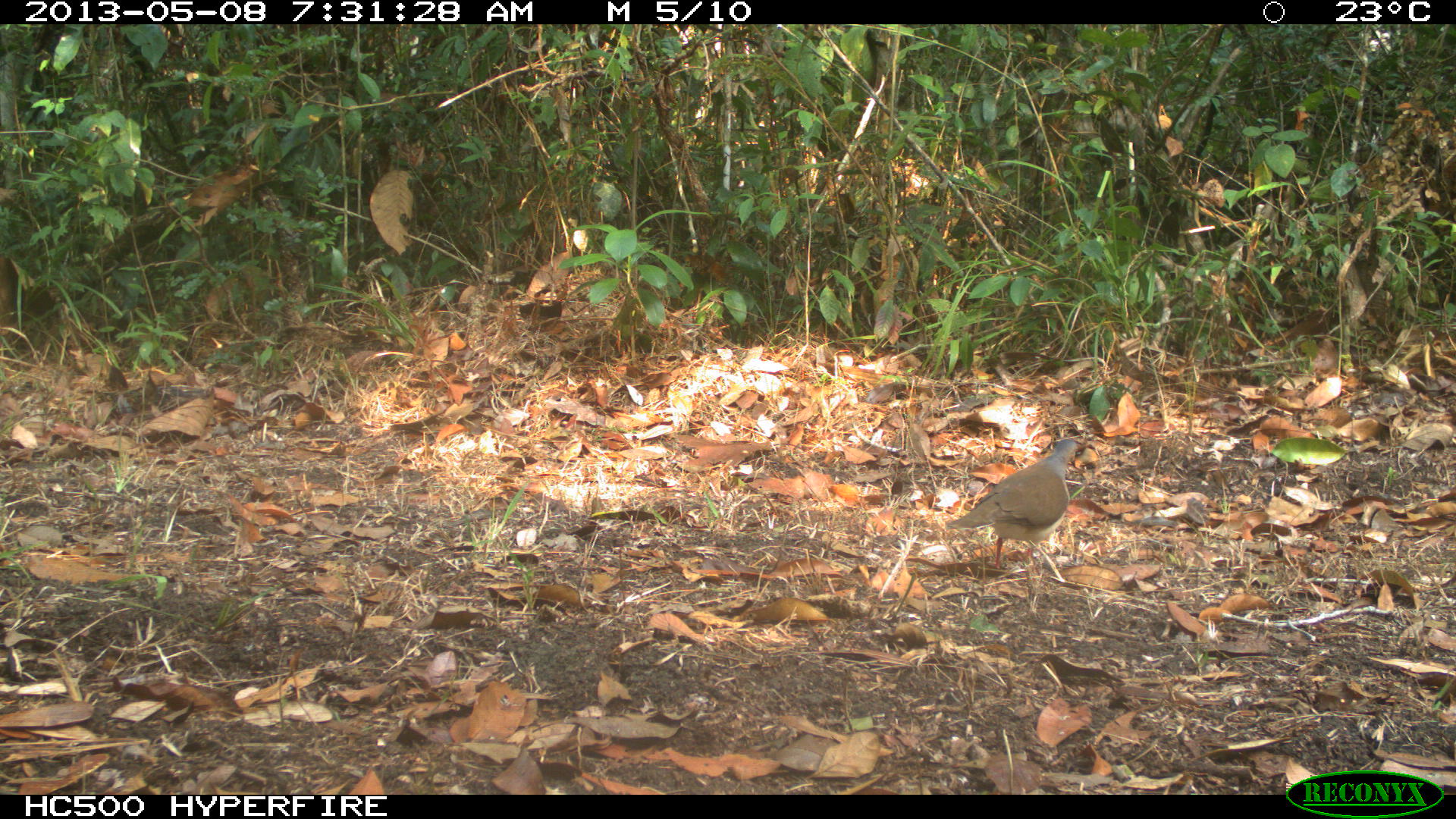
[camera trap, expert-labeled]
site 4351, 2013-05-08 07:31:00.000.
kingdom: Animalia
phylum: Chordata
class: Aves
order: Columbiformes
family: Columbidae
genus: Leptotila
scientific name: Leptotila plumbeiceps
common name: gray-headed dove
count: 1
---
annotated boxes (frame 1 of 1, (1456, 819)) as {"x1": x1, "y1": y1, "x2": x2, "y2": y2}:
leptotila plumbeiceps: {"x1": 942, "y1": 435, "x2": 1077, "y2": 574}